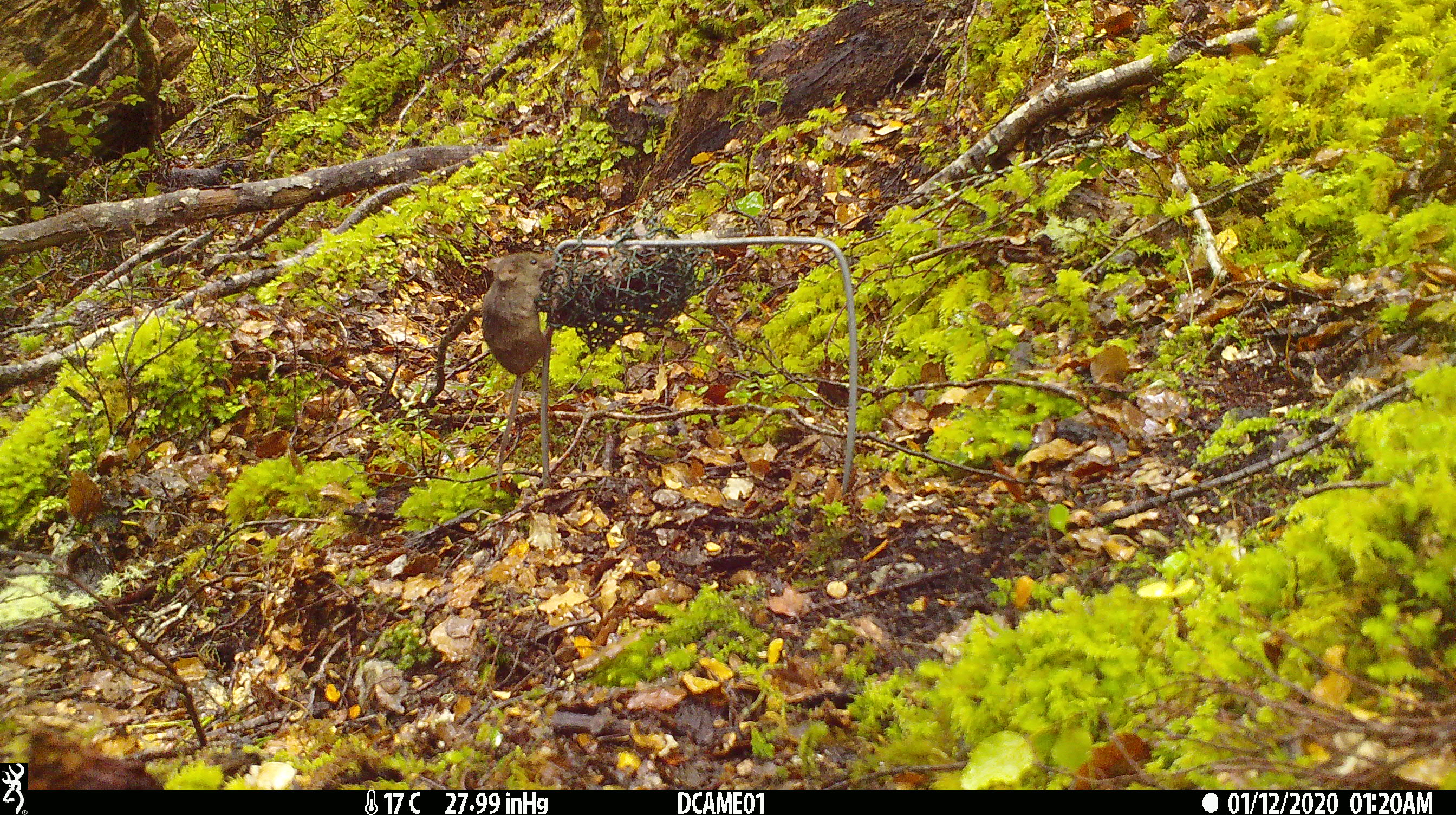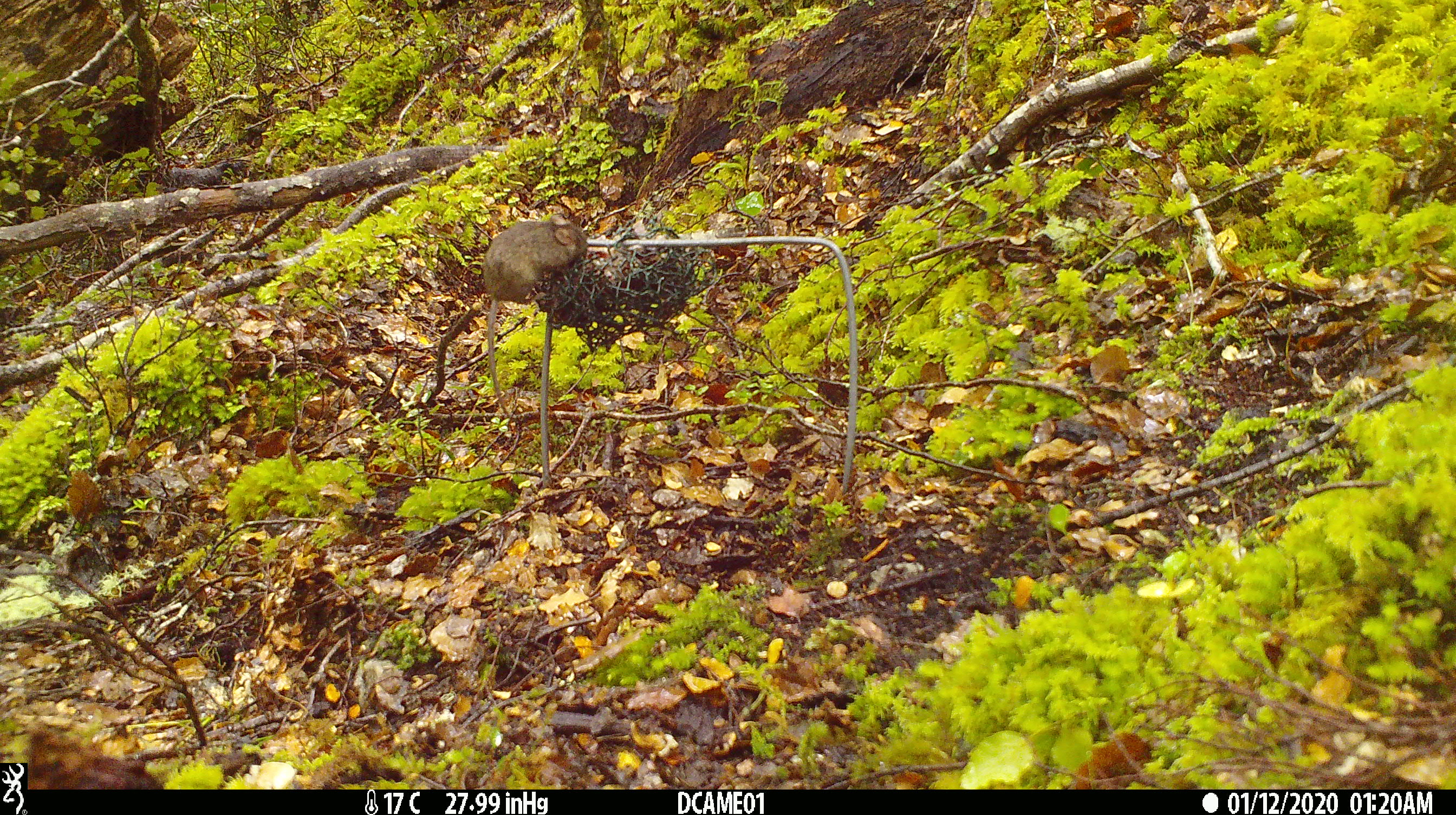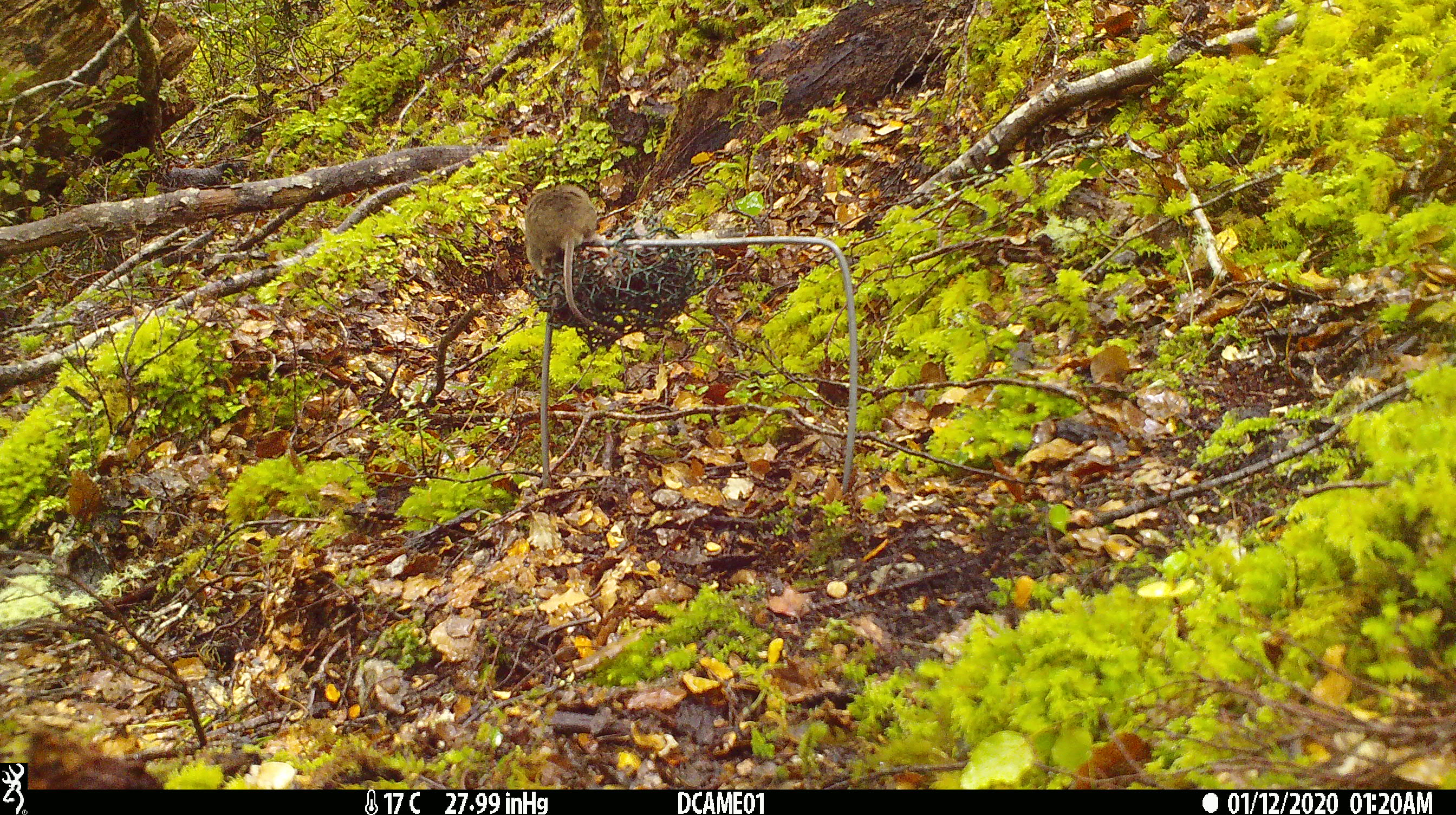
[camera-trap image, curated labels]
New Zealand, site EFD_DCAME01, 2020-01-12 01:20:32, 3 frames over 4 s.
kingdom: Animalia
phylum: Chordata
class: Mammalia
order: Rodentia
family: Muridae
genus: Mus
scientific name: Mus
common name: mouse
Mouse (Mus).